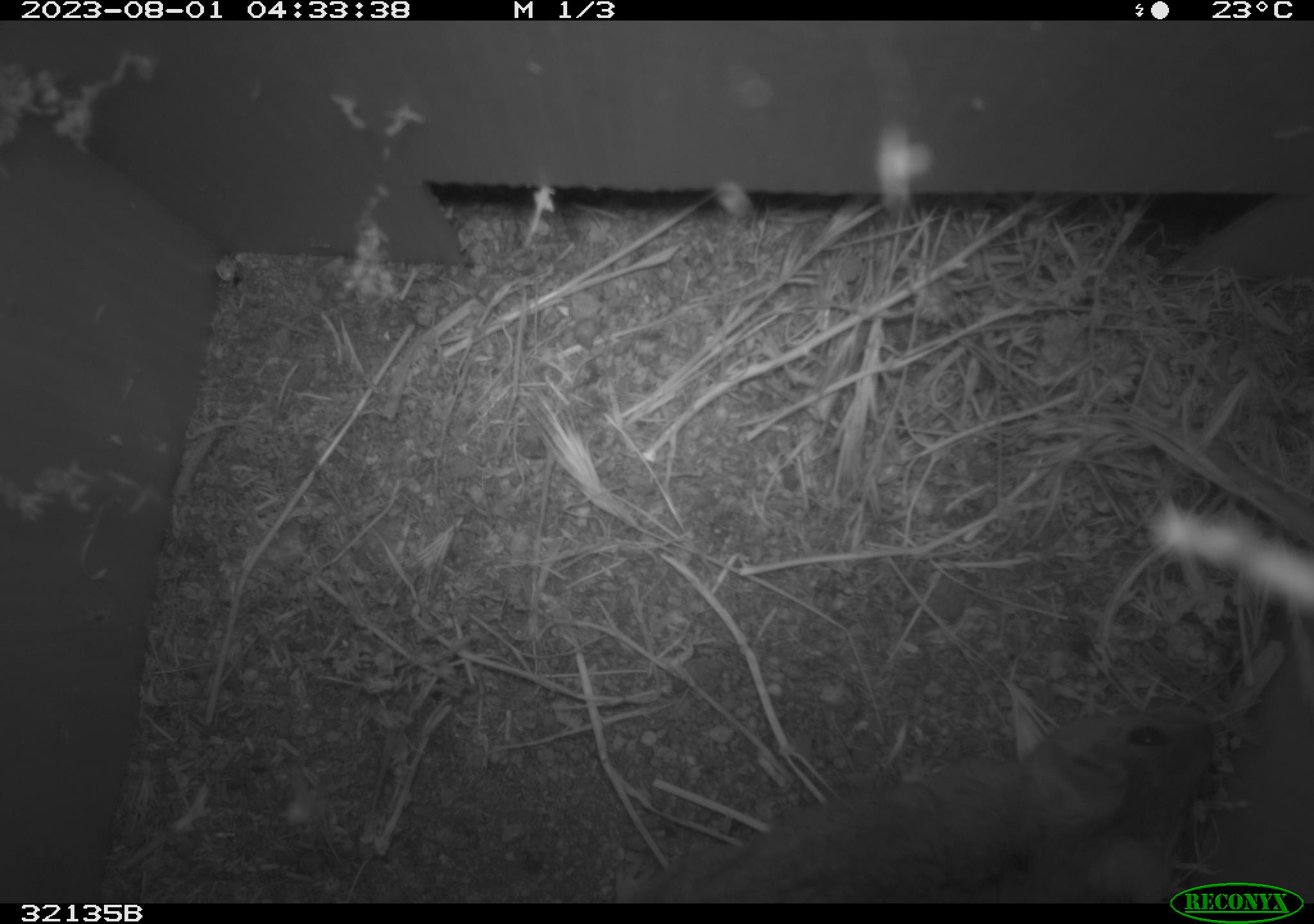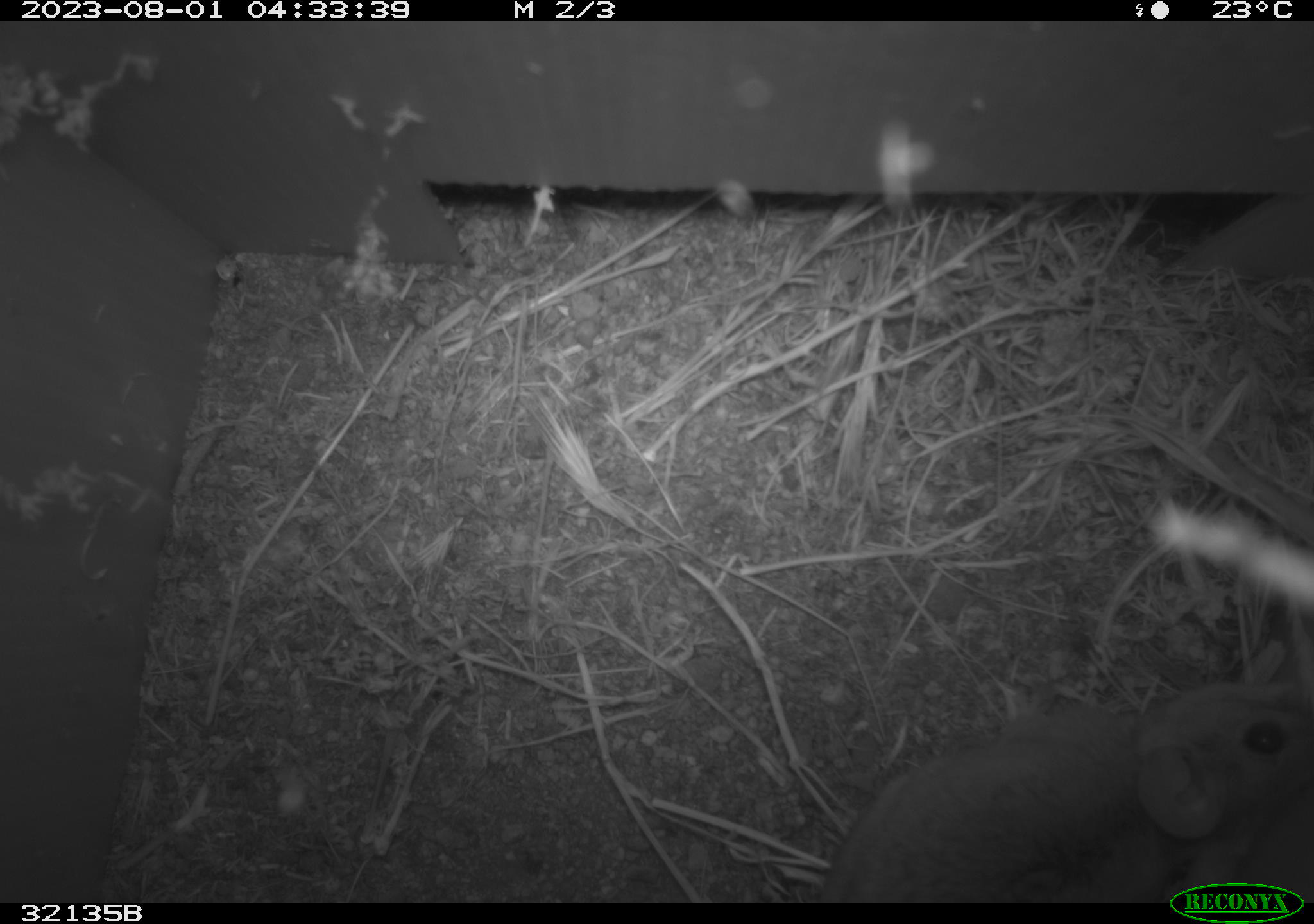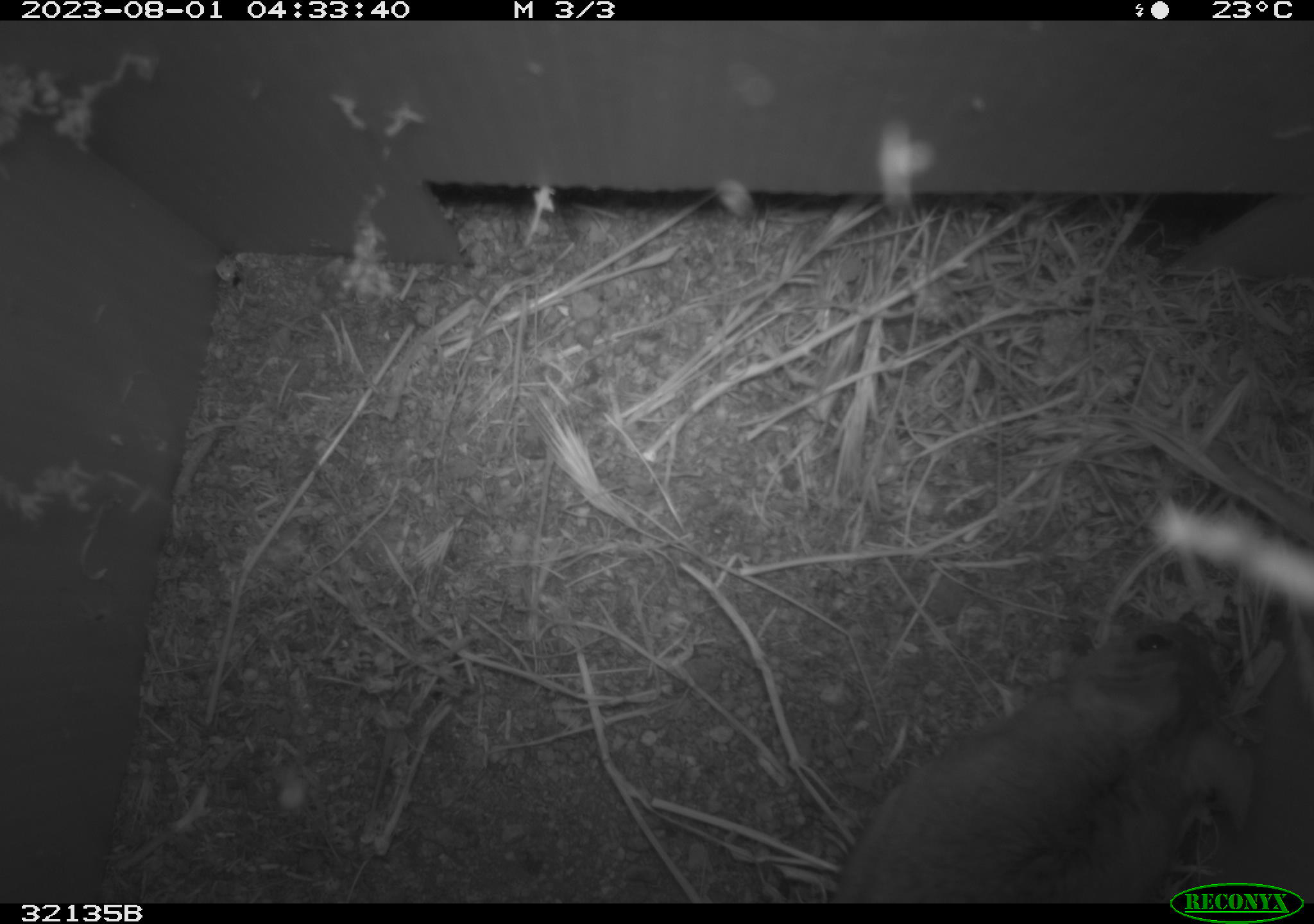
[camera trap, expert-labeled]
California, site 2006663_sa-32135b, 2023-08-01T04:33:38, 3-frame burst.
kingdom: Animalia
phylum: Chordata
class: Mammalia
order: Rodentia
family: Cricetidae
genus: Neotoma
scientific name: Neotoma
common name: pack rat or woodrat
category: neotoma species